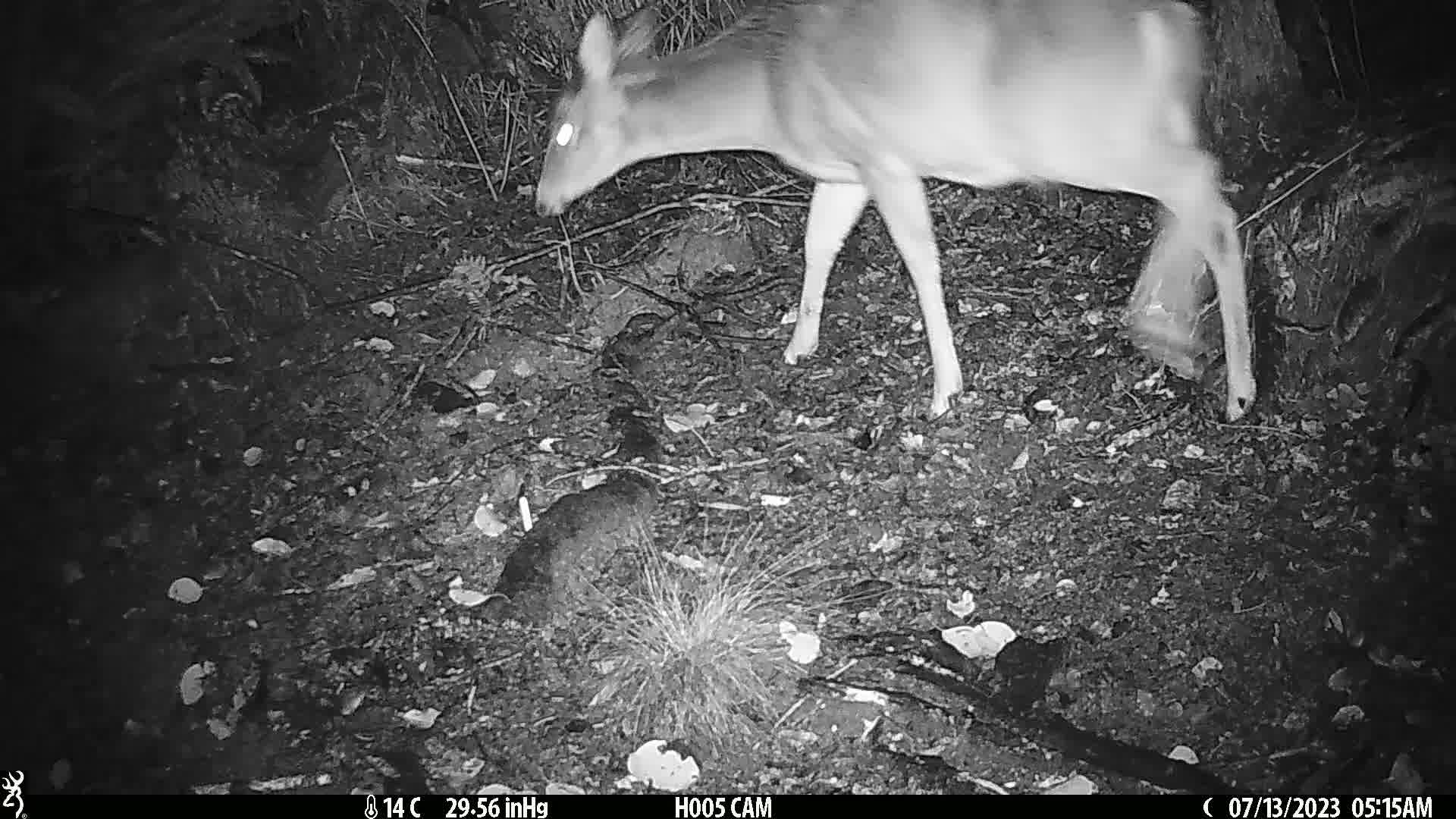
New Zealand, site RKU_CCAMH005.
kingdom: Animalia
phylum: Chordata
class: Mammalia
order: Artiodactyla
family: Cervidae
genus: Odocoileus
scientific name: Odocoileus virginianus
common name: white-tailed deer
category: white tailed deer